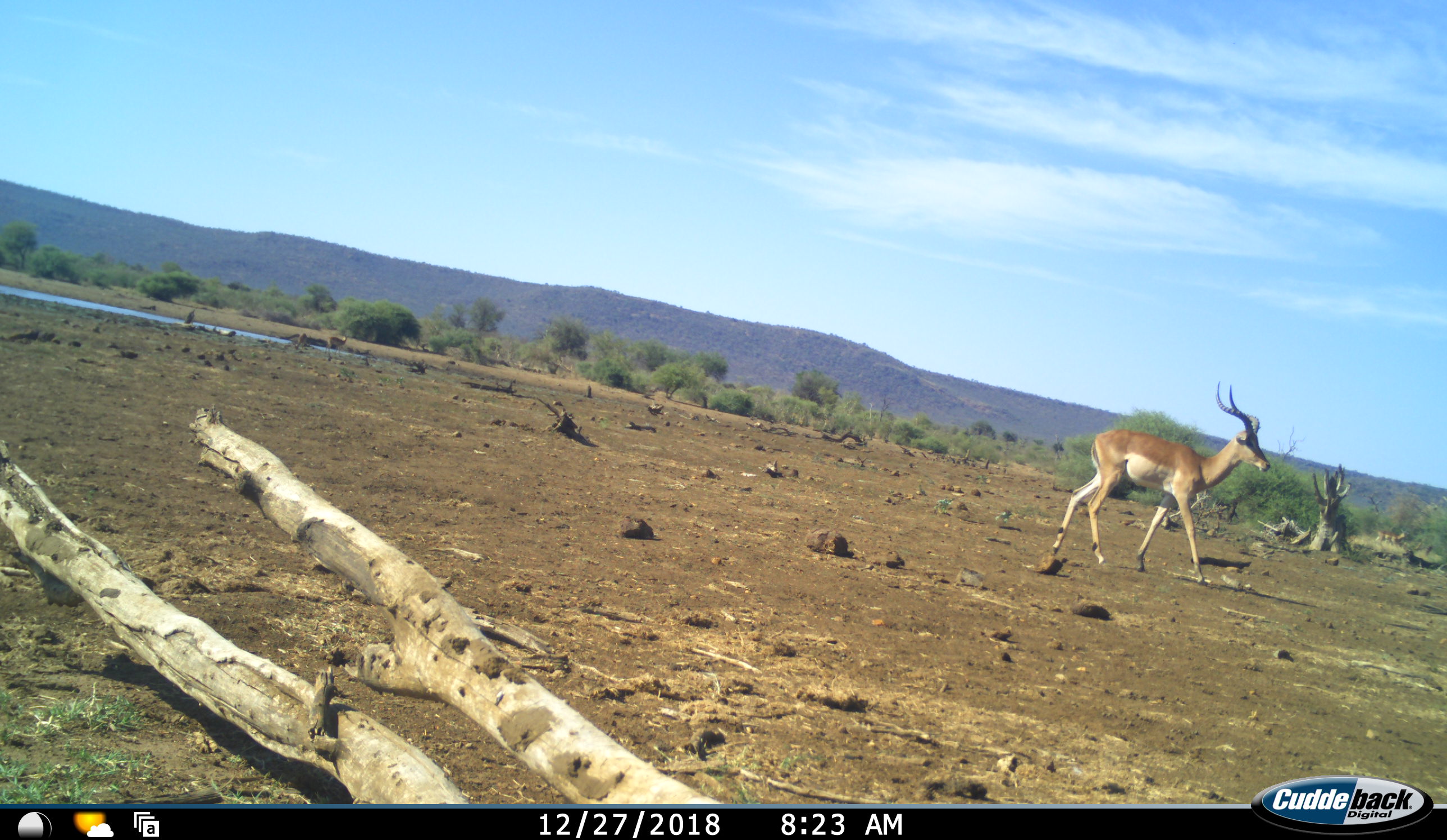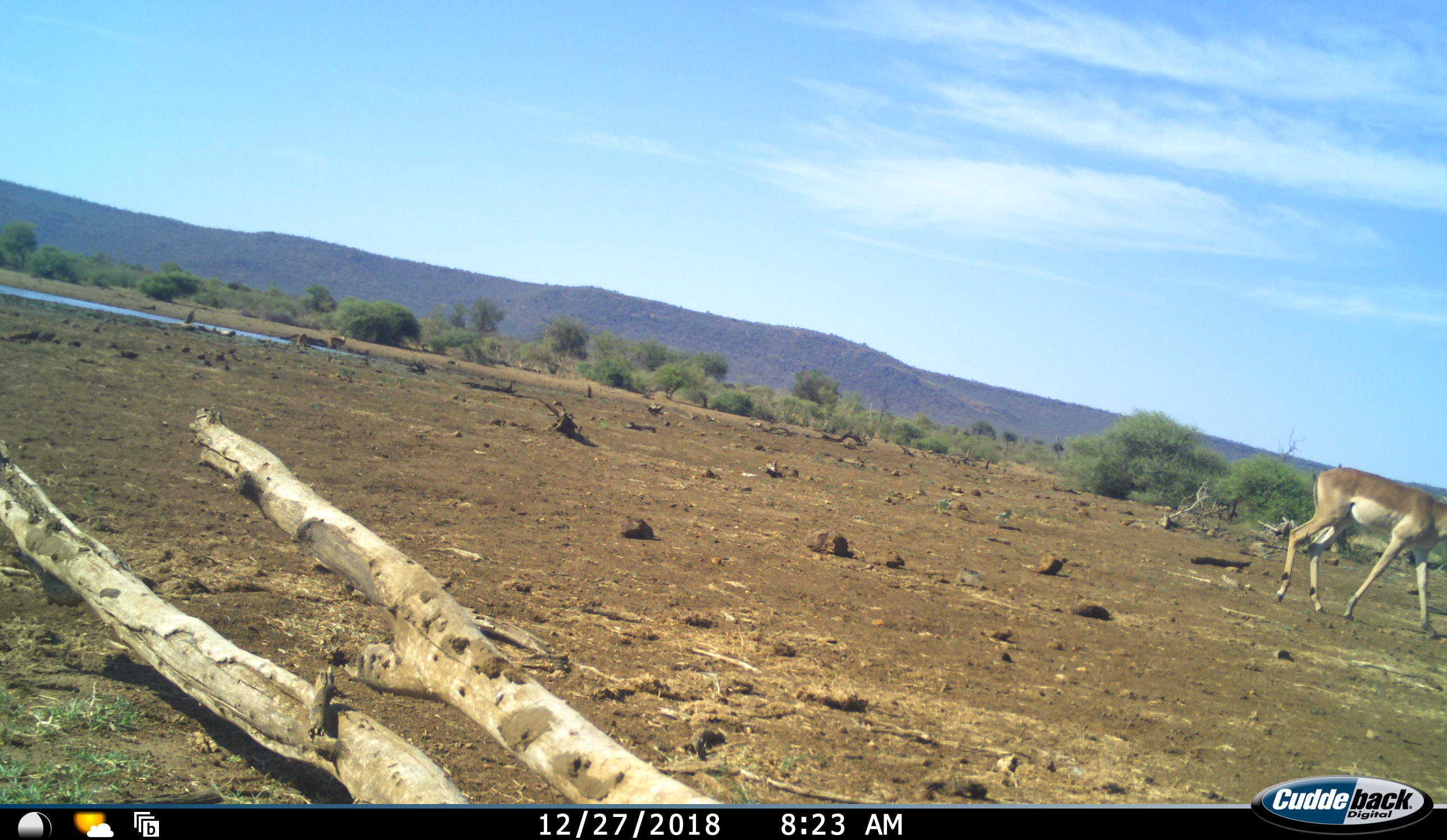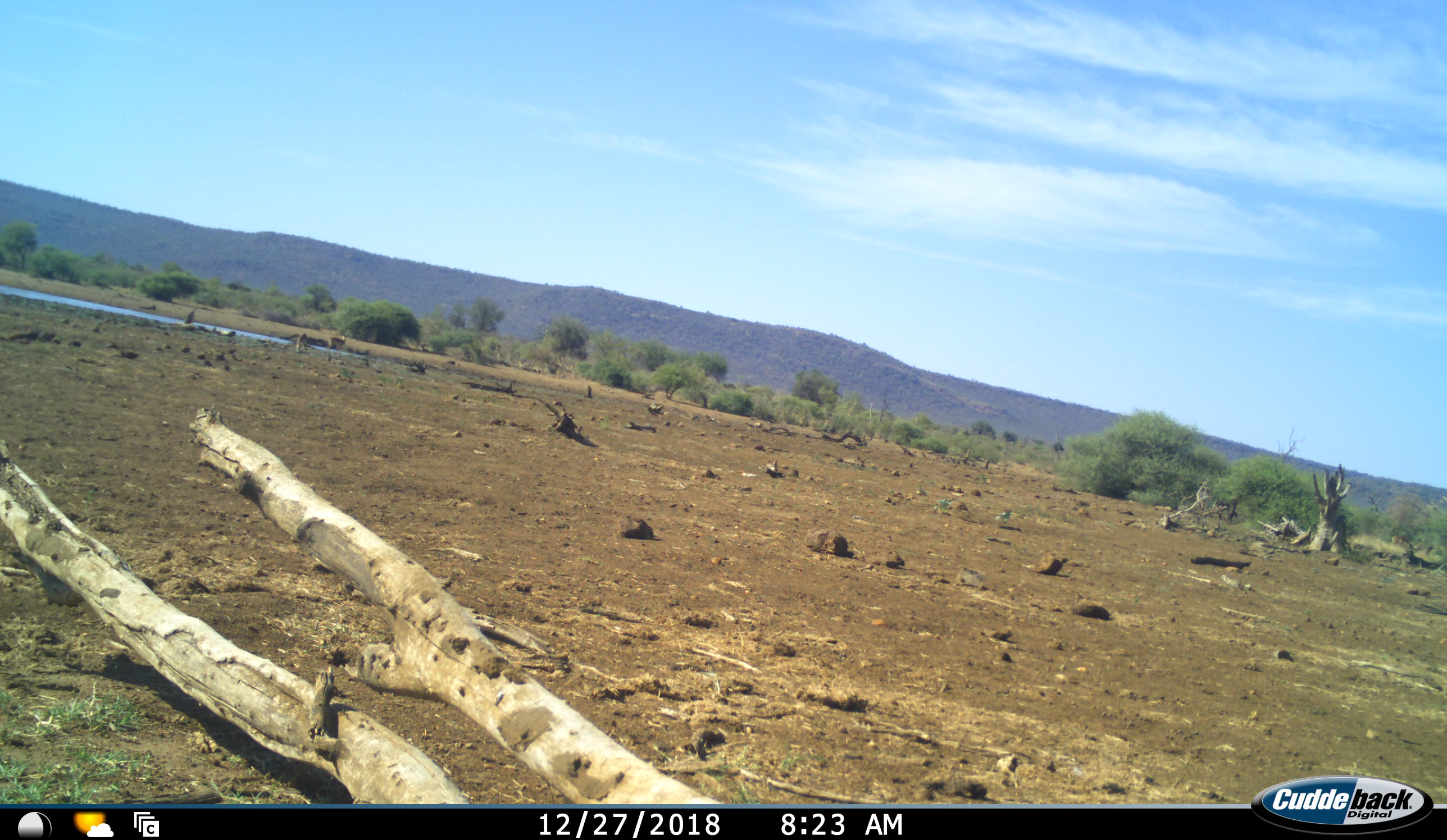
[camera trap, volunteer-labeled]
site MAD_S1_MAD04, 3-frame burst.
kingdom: Animalia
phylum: Chordata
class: Mammalia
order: Artiodactyla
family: Bovidae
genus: Aepyceros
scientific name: Aepyceros melampus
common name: impala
Impala (Aepyceros melampus), count 1. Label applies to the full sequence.